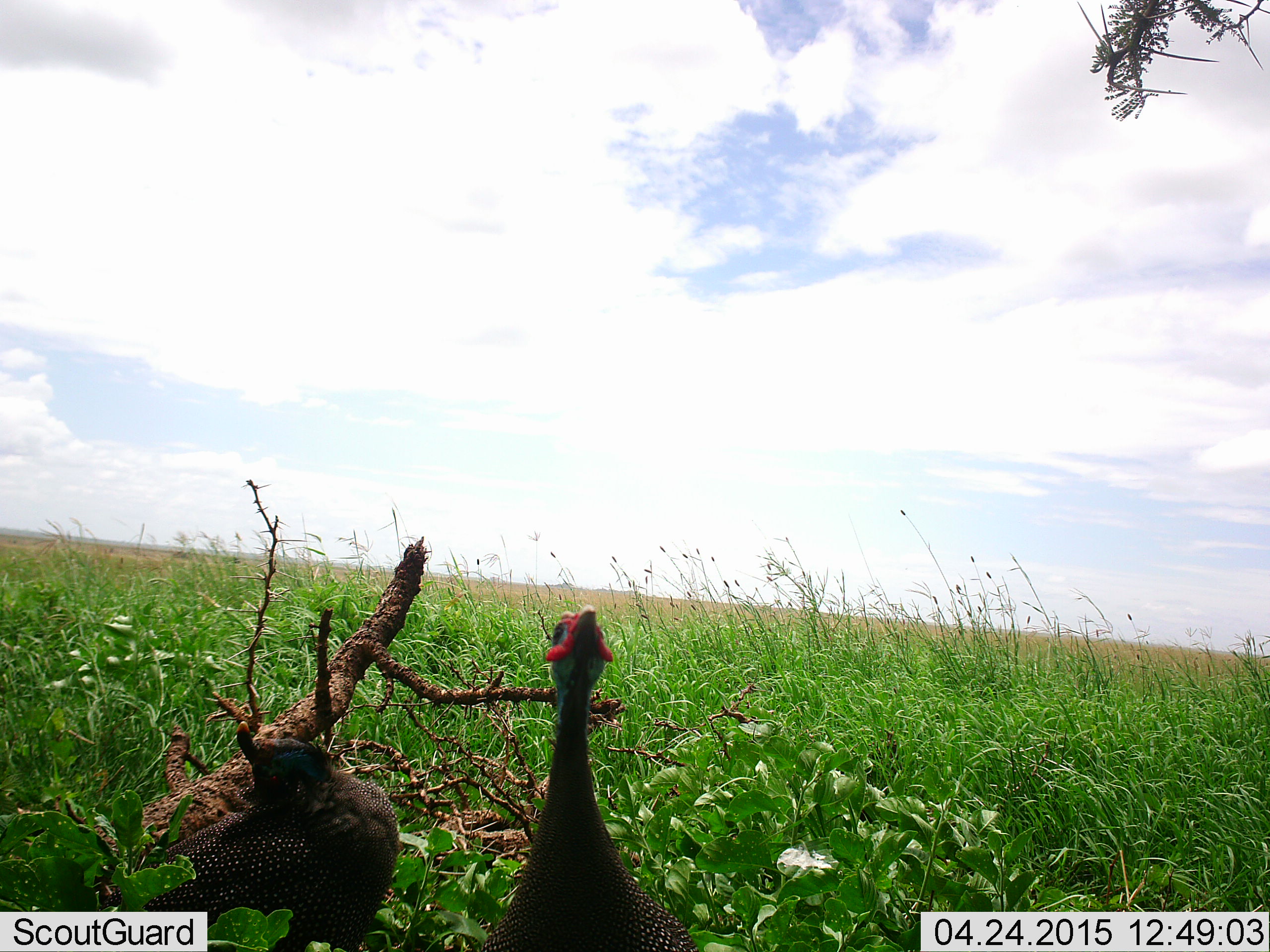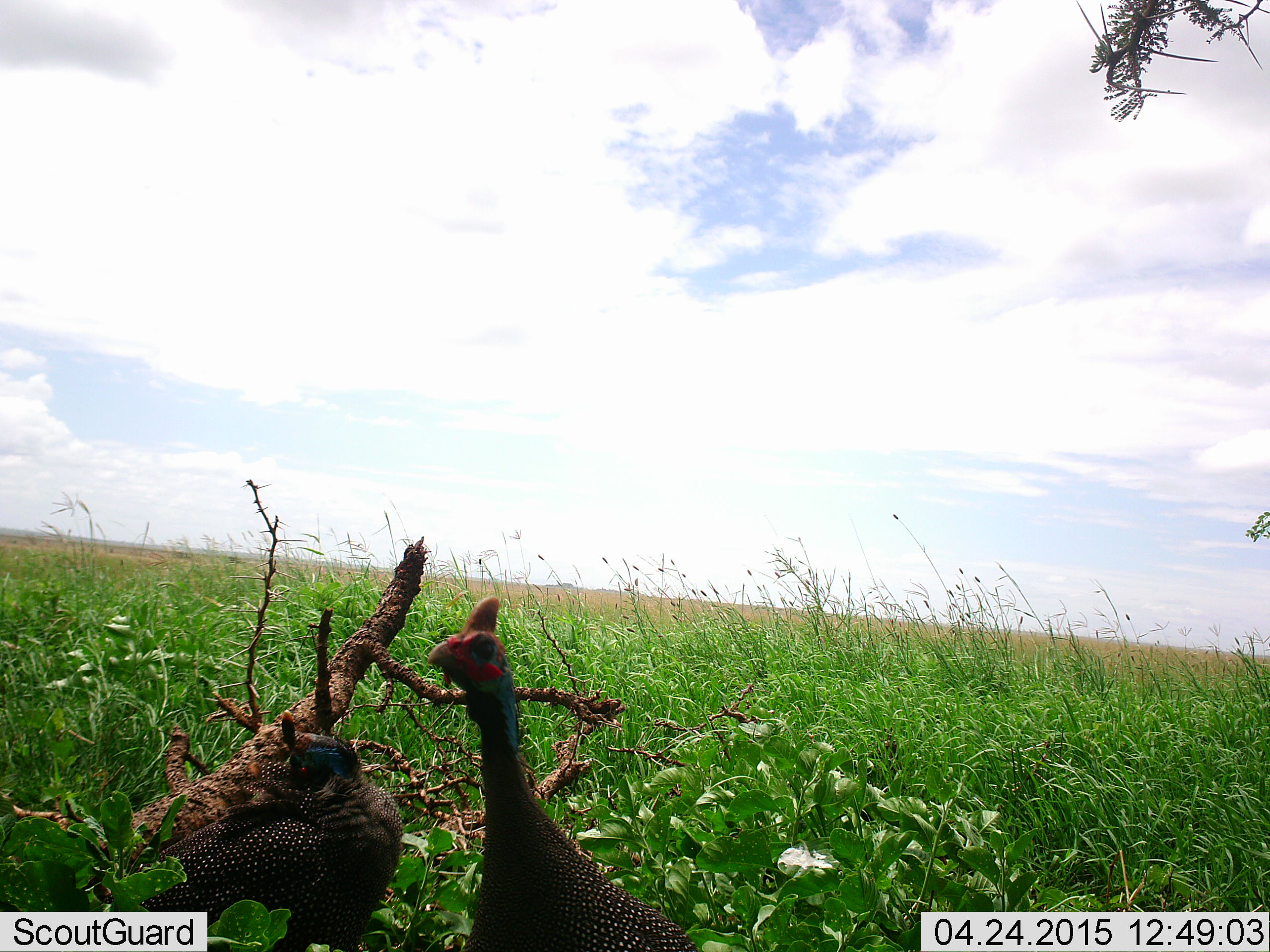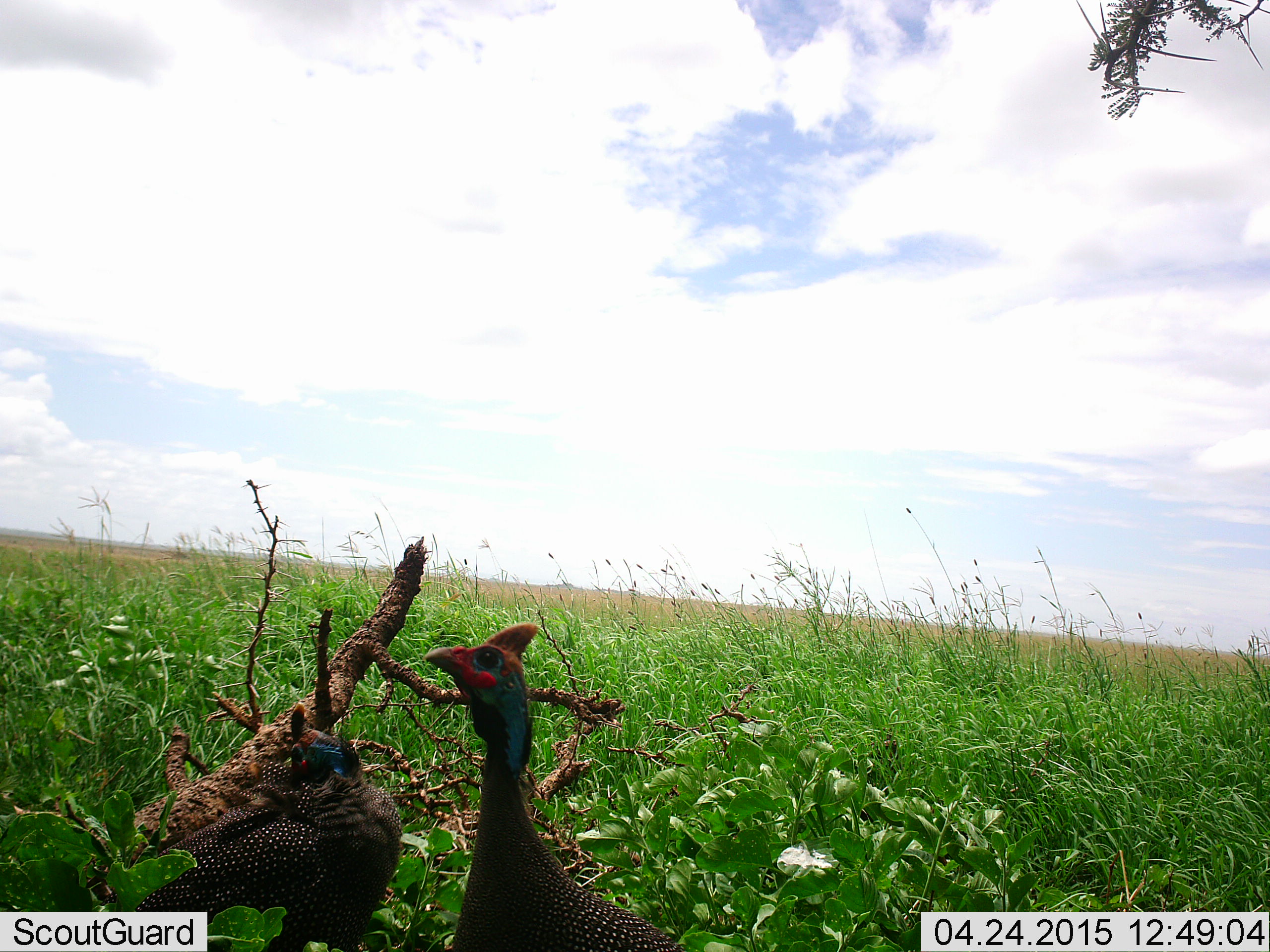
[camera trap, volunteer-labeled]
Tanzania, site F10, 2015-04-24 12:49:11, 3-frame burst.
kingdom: Animalia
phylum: Chordata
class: Aves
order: Galliformes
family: Numididae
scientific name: Numididae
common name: guinea fowl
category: guineafowl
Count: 2.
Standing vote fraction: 70%.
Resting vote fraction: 30%.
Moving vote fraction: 0%.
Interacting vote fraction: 10%.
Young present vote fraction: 0%.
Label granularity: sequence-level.